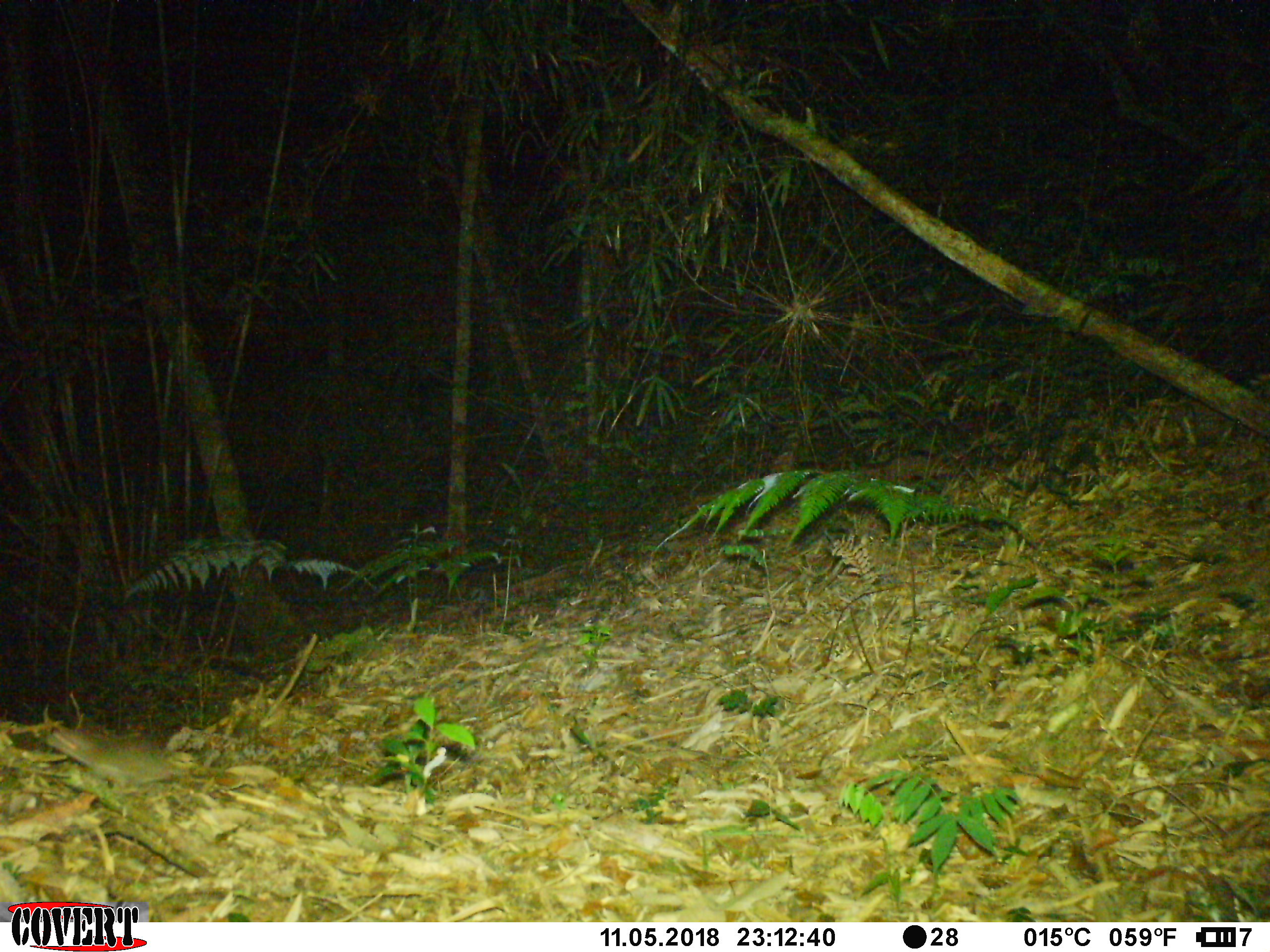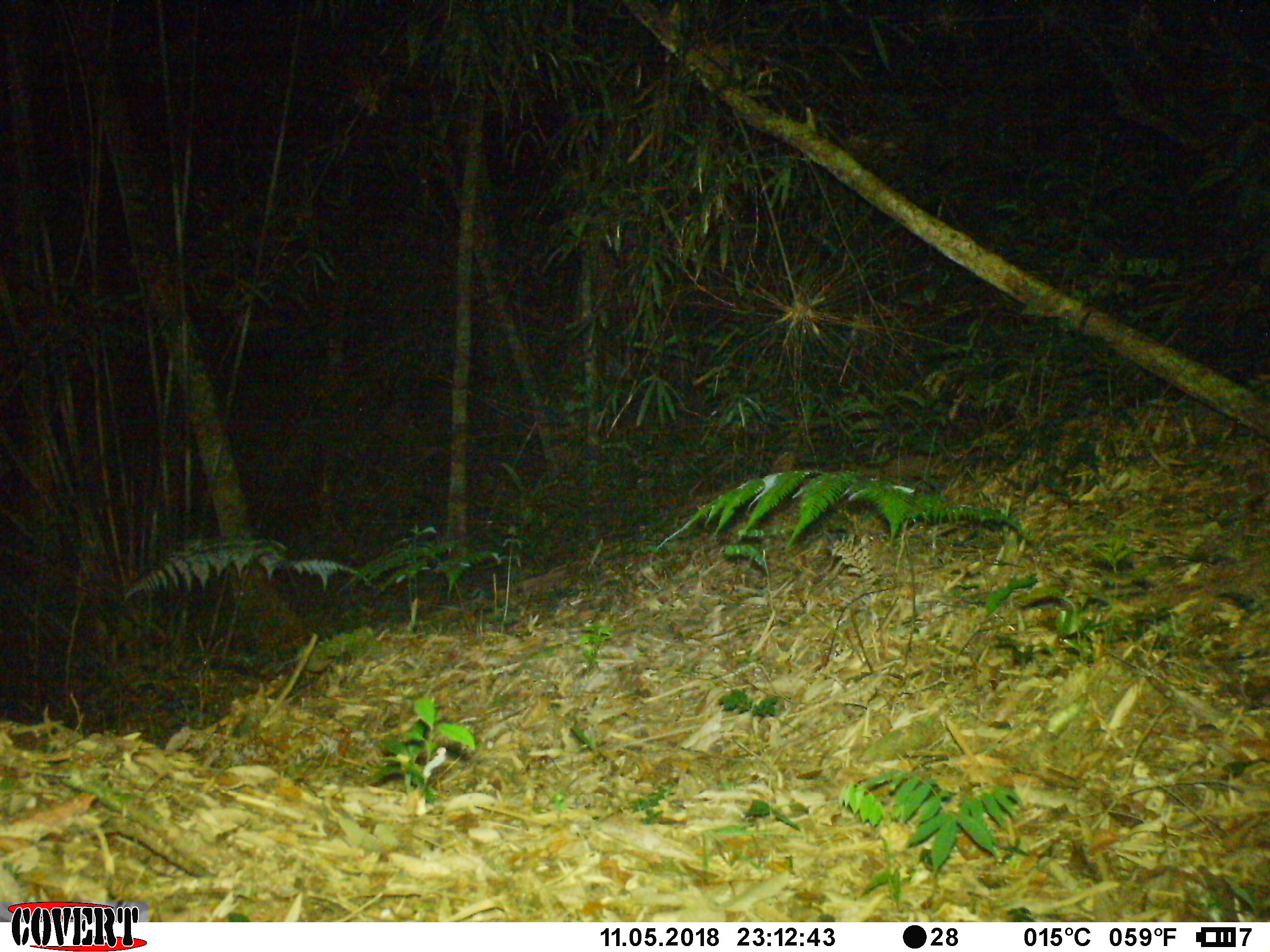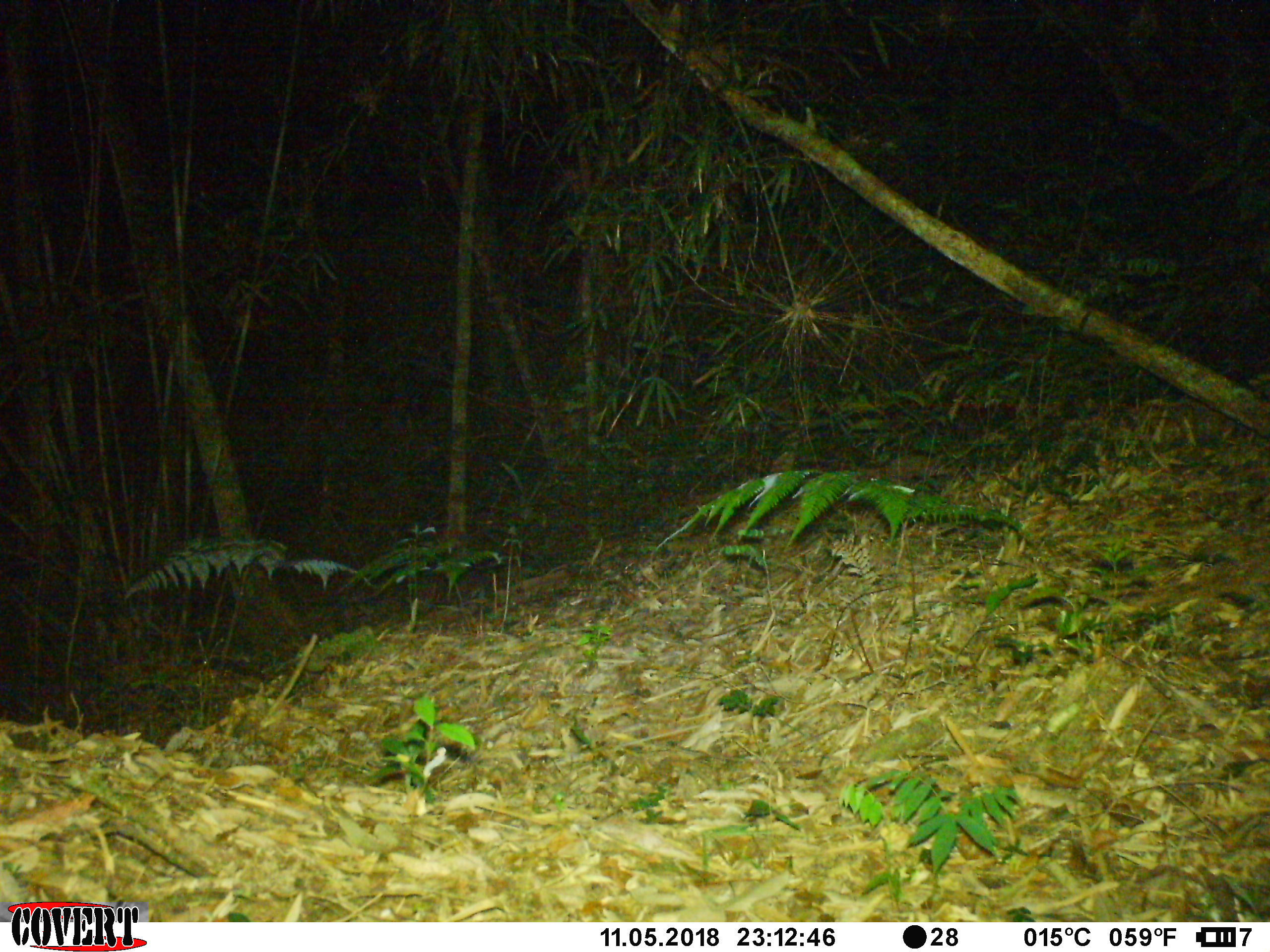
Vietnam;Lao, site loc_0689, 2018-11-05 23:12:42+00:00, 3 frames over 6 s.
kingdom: Animalia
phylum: Chordata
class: Mammalia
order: Rodentia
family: Muridae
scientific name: Muridae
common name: old-world mice and rats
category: unidentified murid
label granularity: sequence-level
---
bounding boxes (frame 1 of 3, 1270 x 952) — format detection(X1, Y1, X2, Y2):
unidentified murid: detection(45, 727, 187, 787)